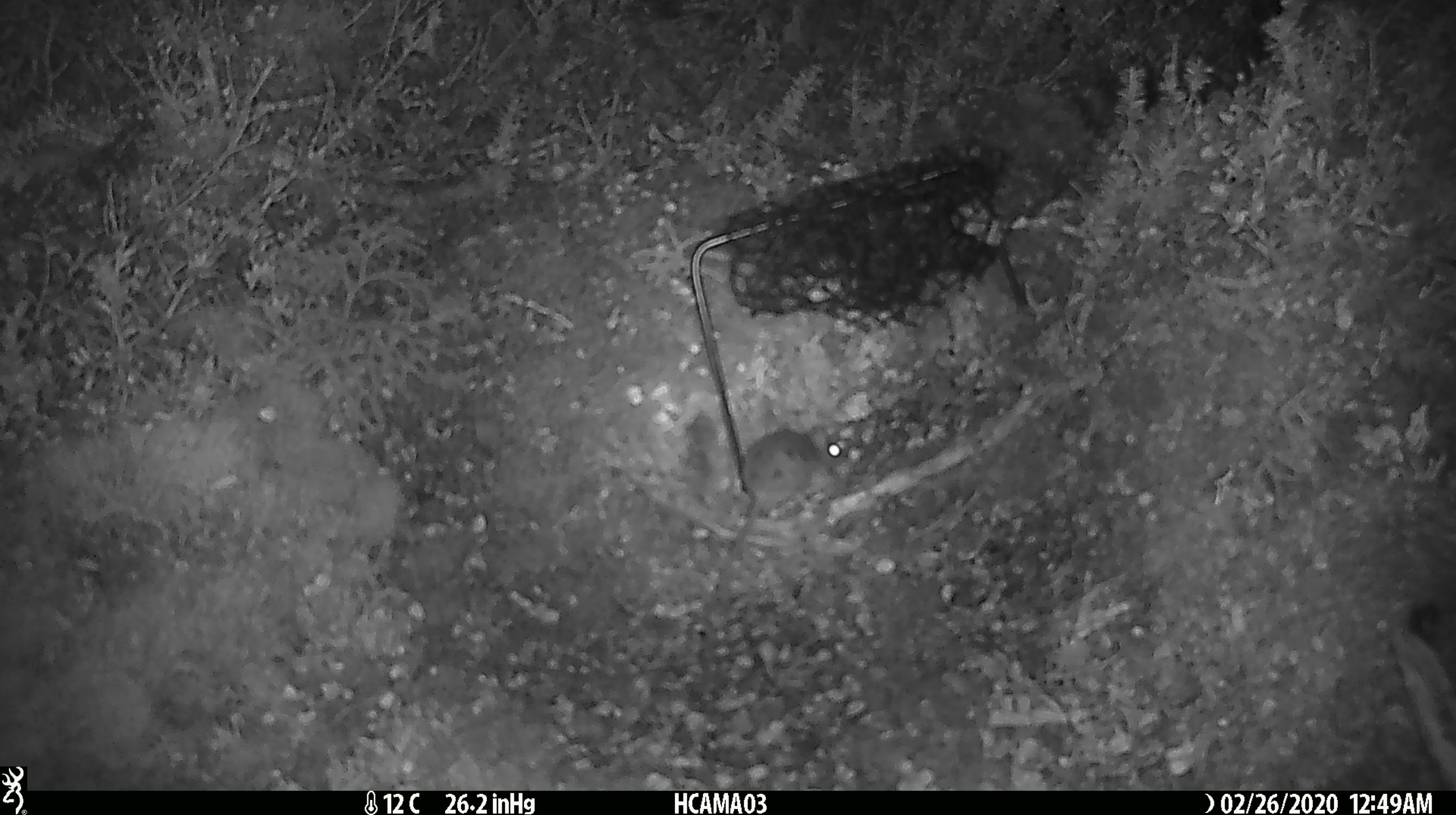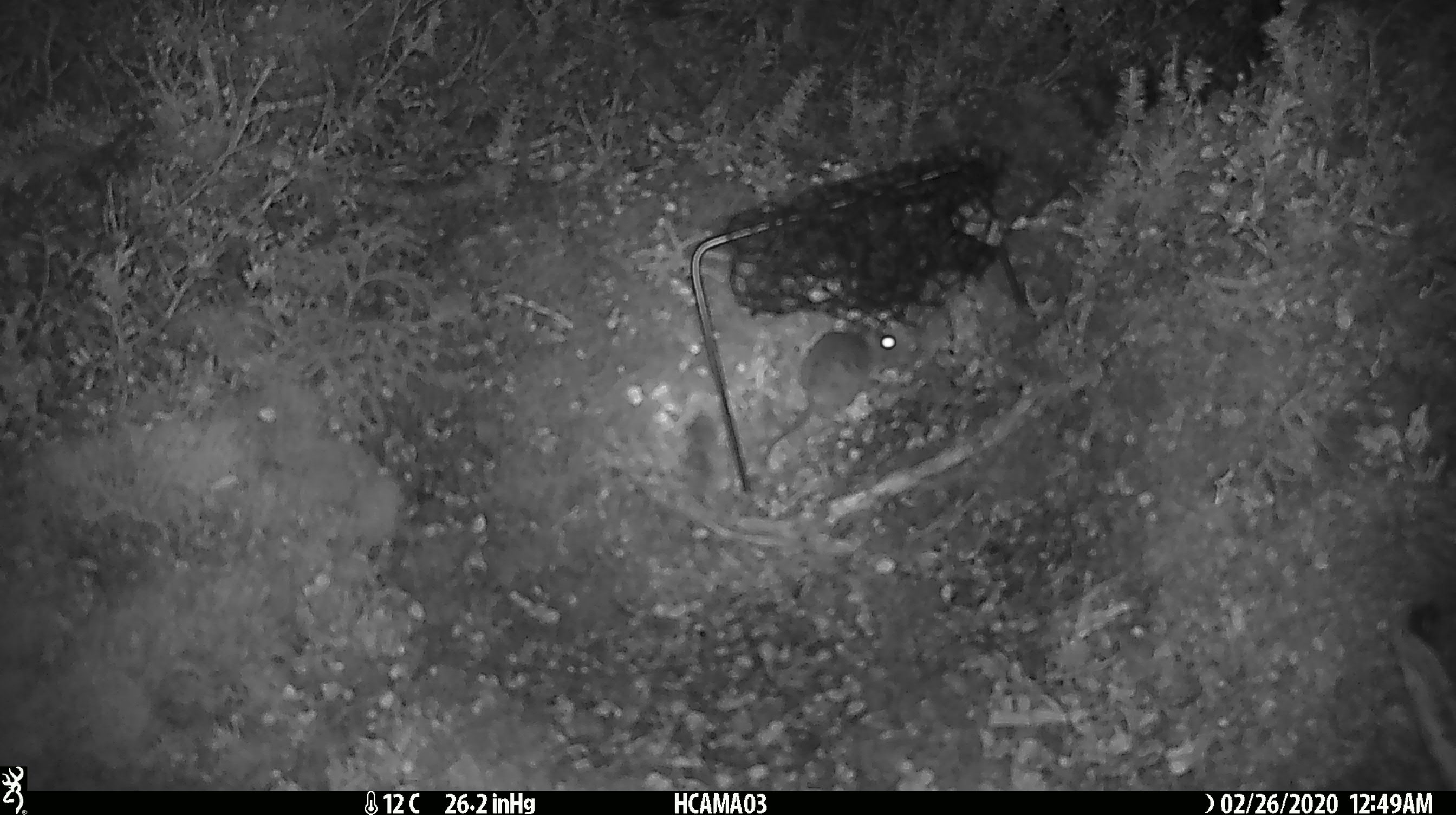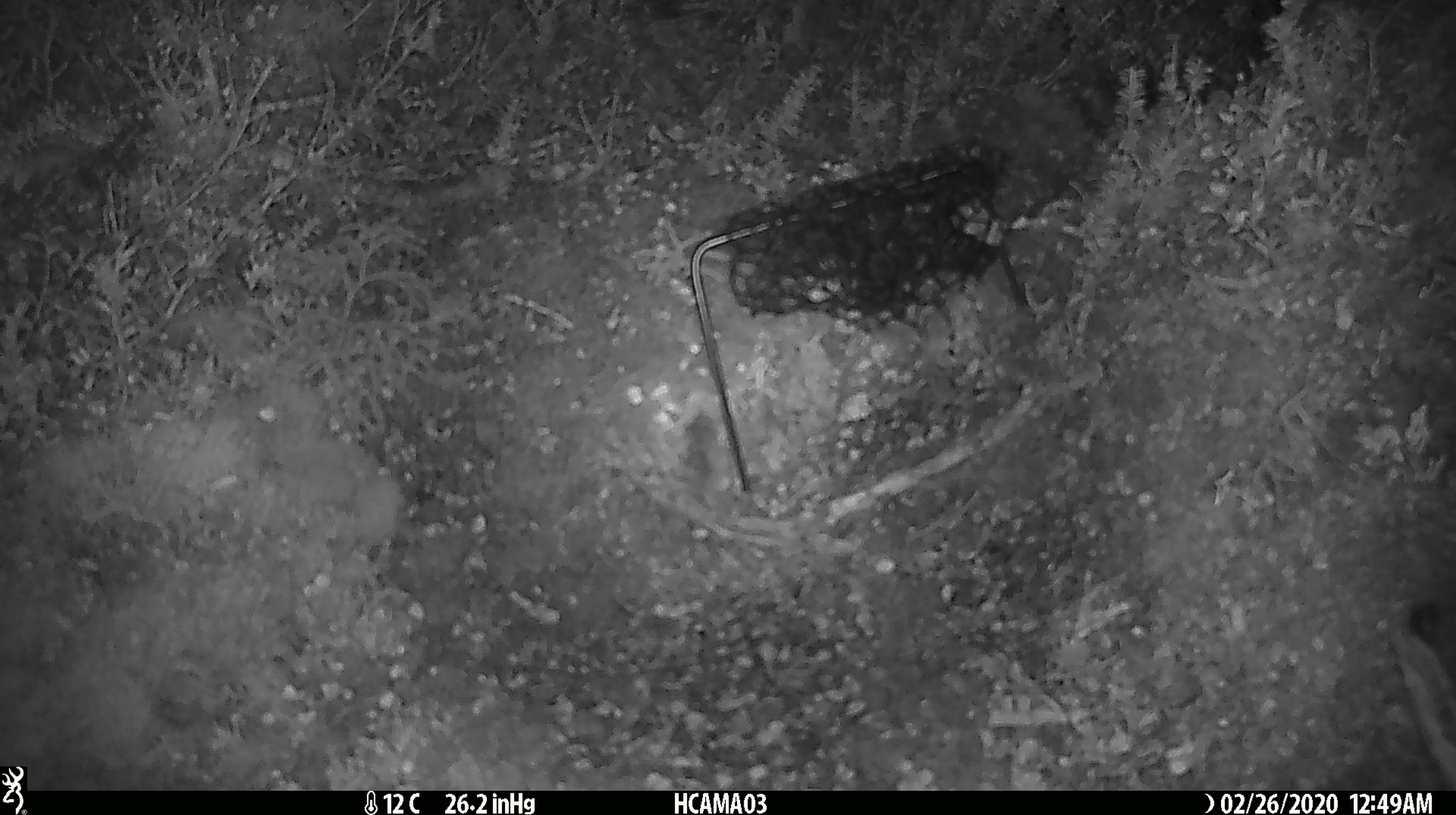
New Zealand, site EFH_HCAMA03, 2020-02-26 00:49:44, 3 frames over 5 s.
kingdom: Animalia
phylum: Chordata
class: Mammalia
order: Rodentia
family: Muridae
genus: Mus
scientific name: Mus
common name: mouse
Mouse (Mus).